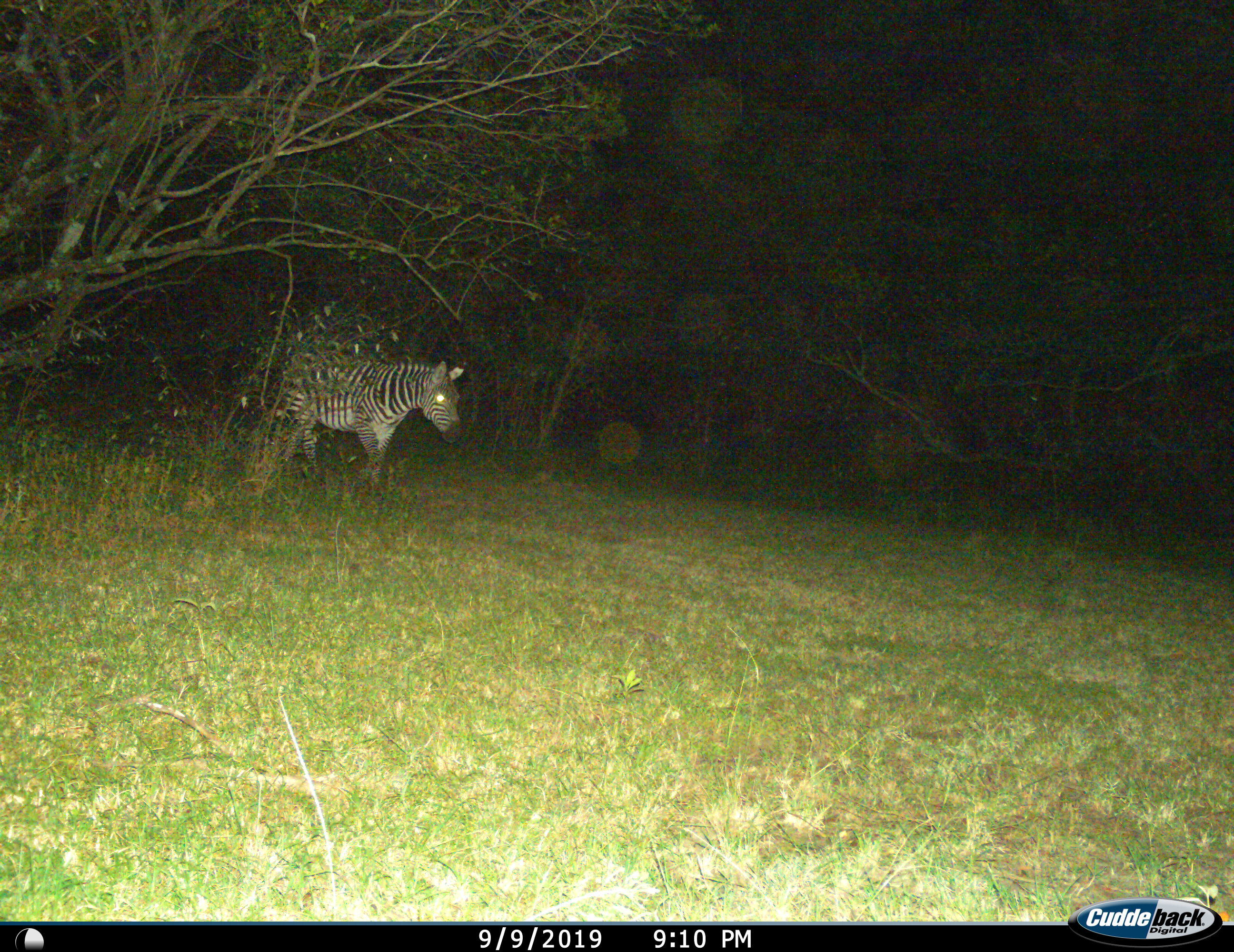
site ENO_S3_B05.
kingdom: Animalia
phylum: Chordata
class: Mammalia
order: Perissodactyla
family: Equidae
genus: Equus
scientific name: Equus quagga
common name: plains zebra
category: zebraplains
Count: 1.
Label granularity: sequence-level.